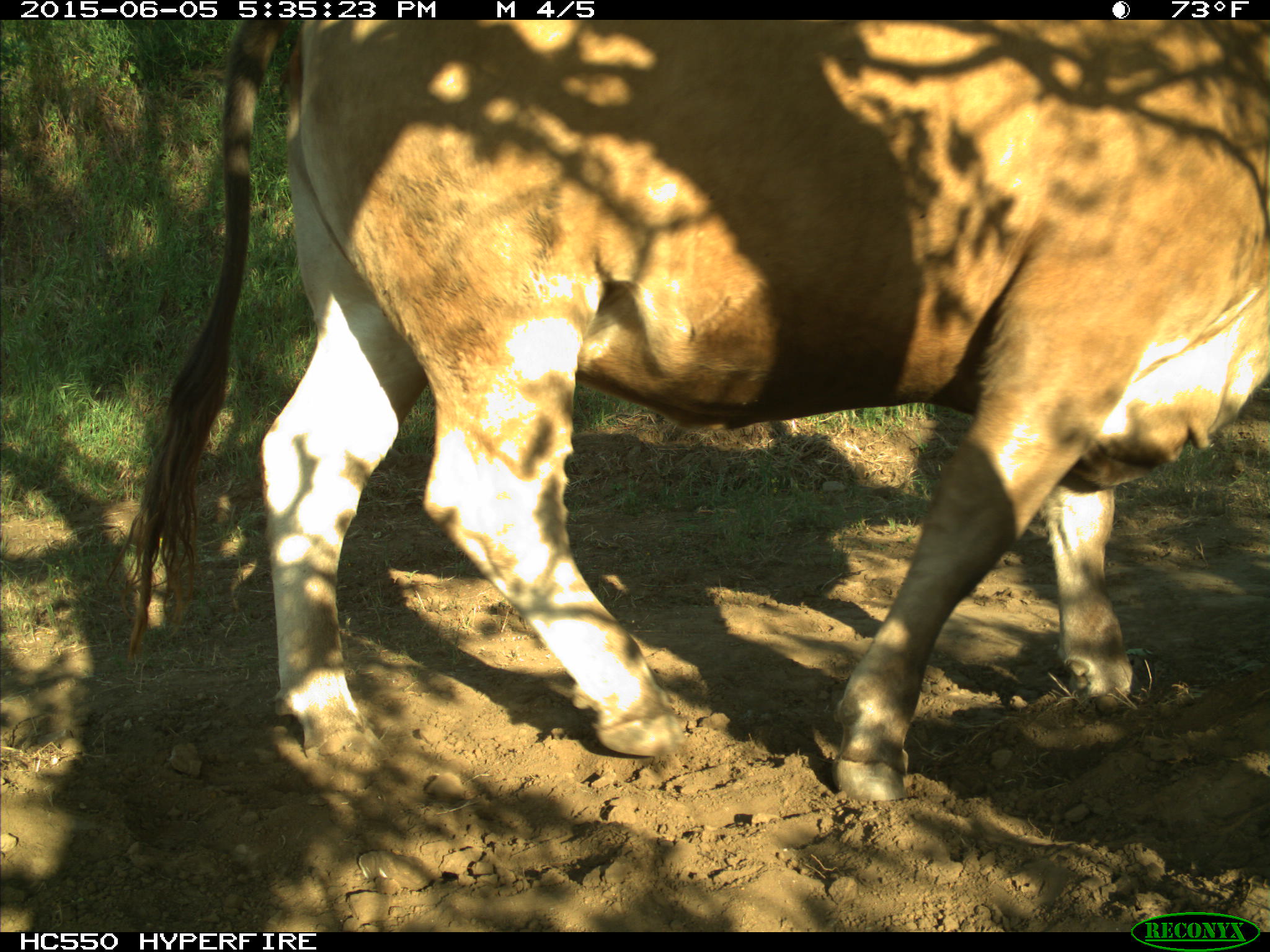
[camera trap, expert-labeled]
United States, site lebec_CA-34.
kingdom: Animalia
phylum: Chordata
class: Mammalia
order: Artiodactyla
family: Bovidae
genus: Bos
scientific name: Bos taurus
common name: domestic cow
Bos taurus (domestic cow).